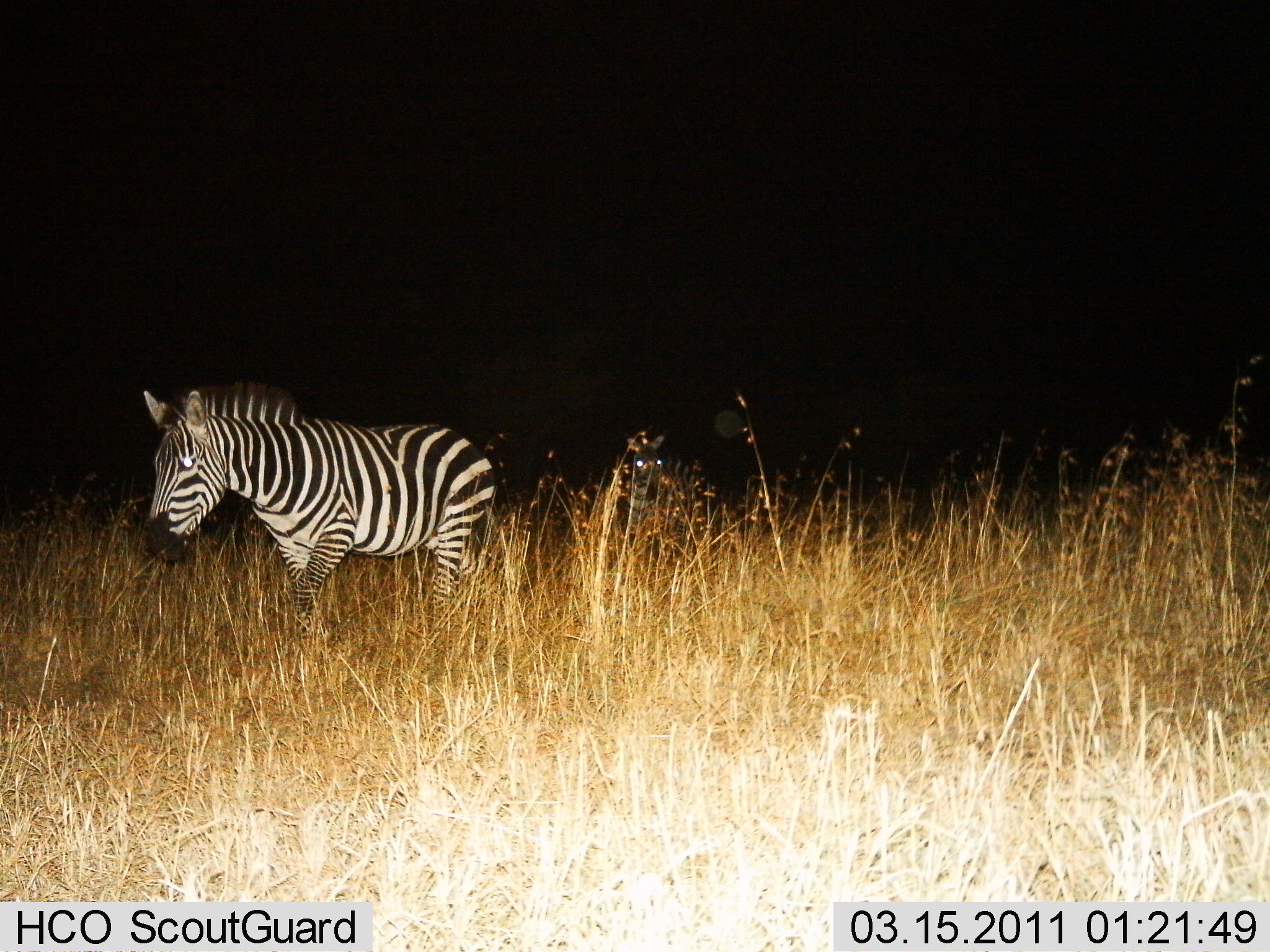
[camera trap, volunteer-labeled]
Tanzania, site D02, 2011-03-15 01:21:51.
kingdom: Animalia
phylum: Chordata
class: Mammalia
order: Perissodactyla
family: Equidae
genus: Equus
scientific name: Equus quagga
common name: plains zebra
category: zebra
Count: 2.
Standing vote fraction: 45%.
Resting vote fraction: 0%.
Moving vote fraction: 64%.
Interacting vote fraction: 0%.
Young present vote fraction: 9%.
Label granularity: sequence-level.